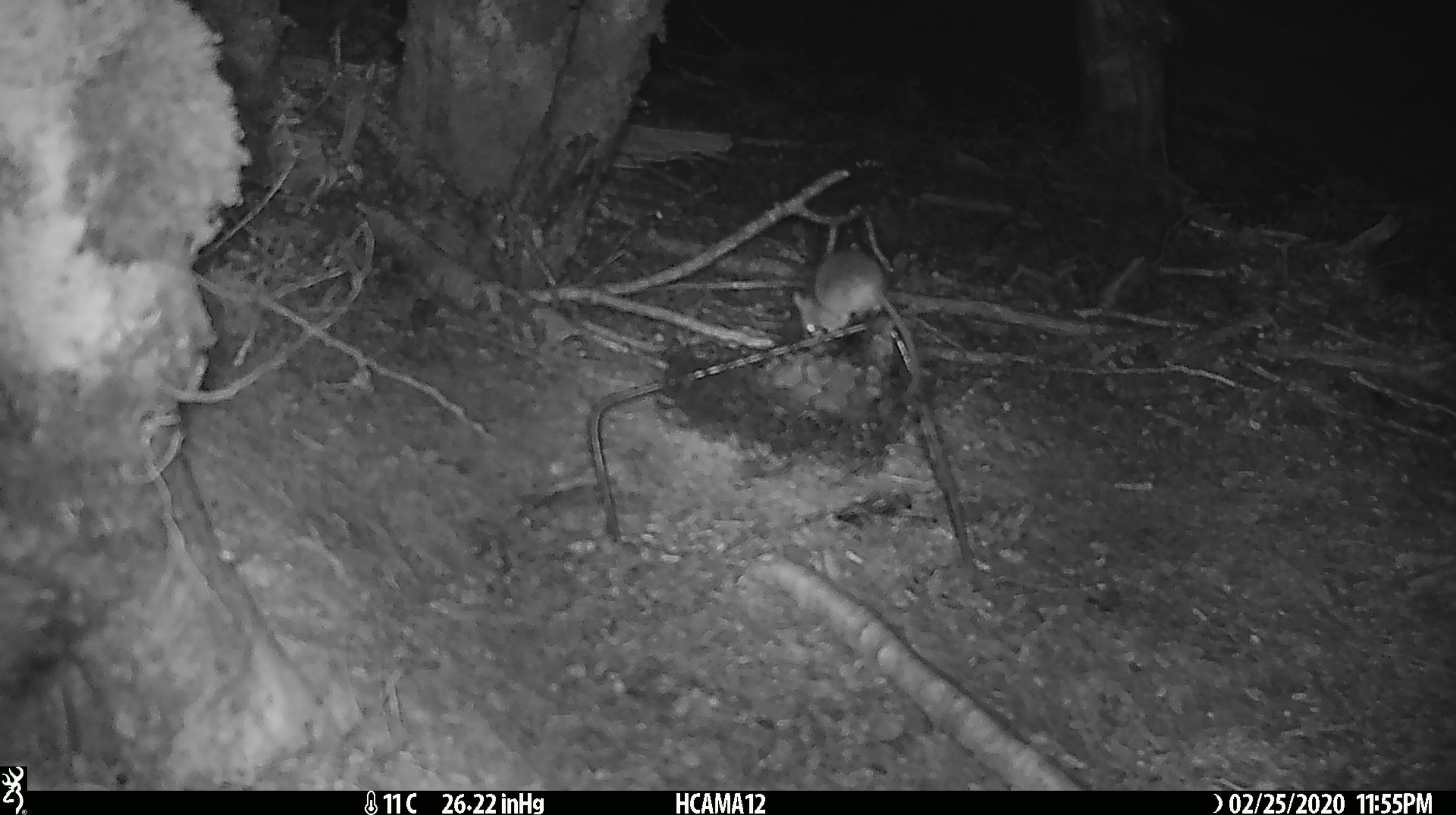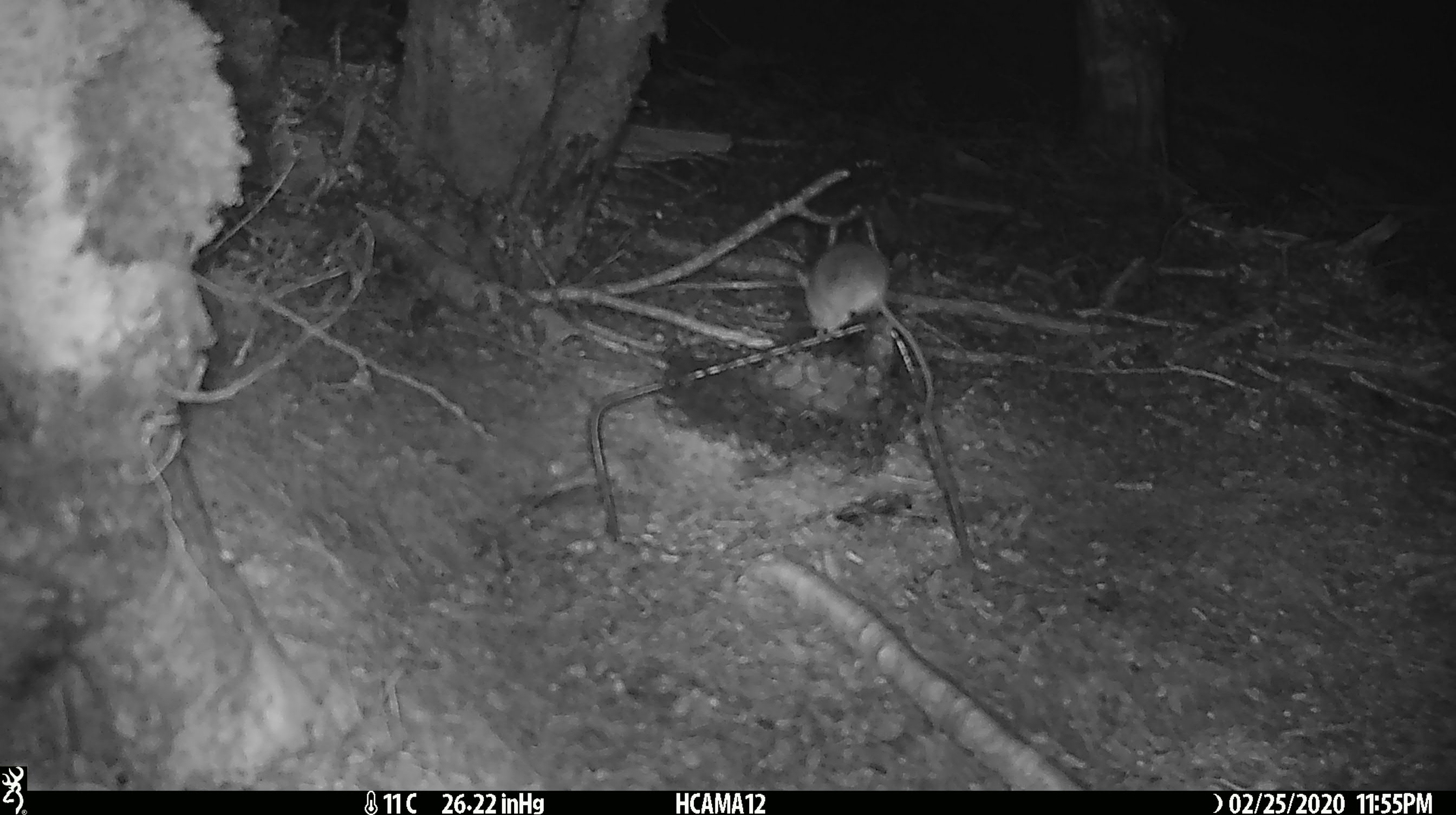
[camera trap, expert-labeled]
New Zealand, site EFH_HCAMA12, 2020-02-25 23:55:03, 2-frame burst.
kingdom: Animalia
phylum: Chordata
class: Mammalia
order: Rodentia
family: Muridae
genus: Mus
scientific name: Mus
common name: mouse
Mouse (Mus).